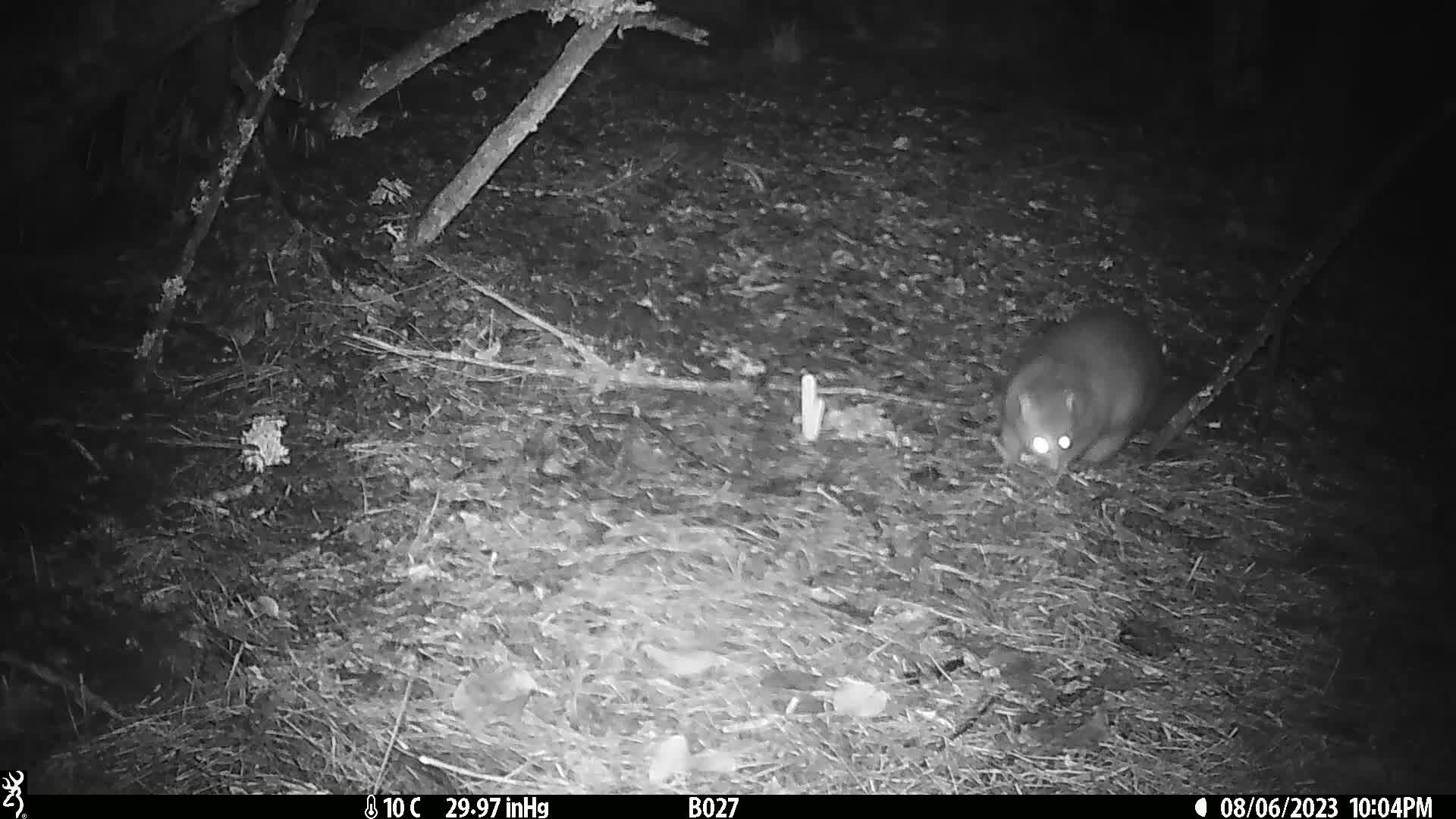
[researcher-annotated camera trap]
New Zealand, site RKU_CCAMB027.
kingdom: Animalia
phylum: Chordata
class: Mammalia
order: Diprotodontia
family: Phalangeridae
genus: Trichosurus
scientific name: Trichosurus vulpecula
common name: common brushtail possum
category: possum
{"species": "possum (common brushtail possum) (Trichosurus vulpecula)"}